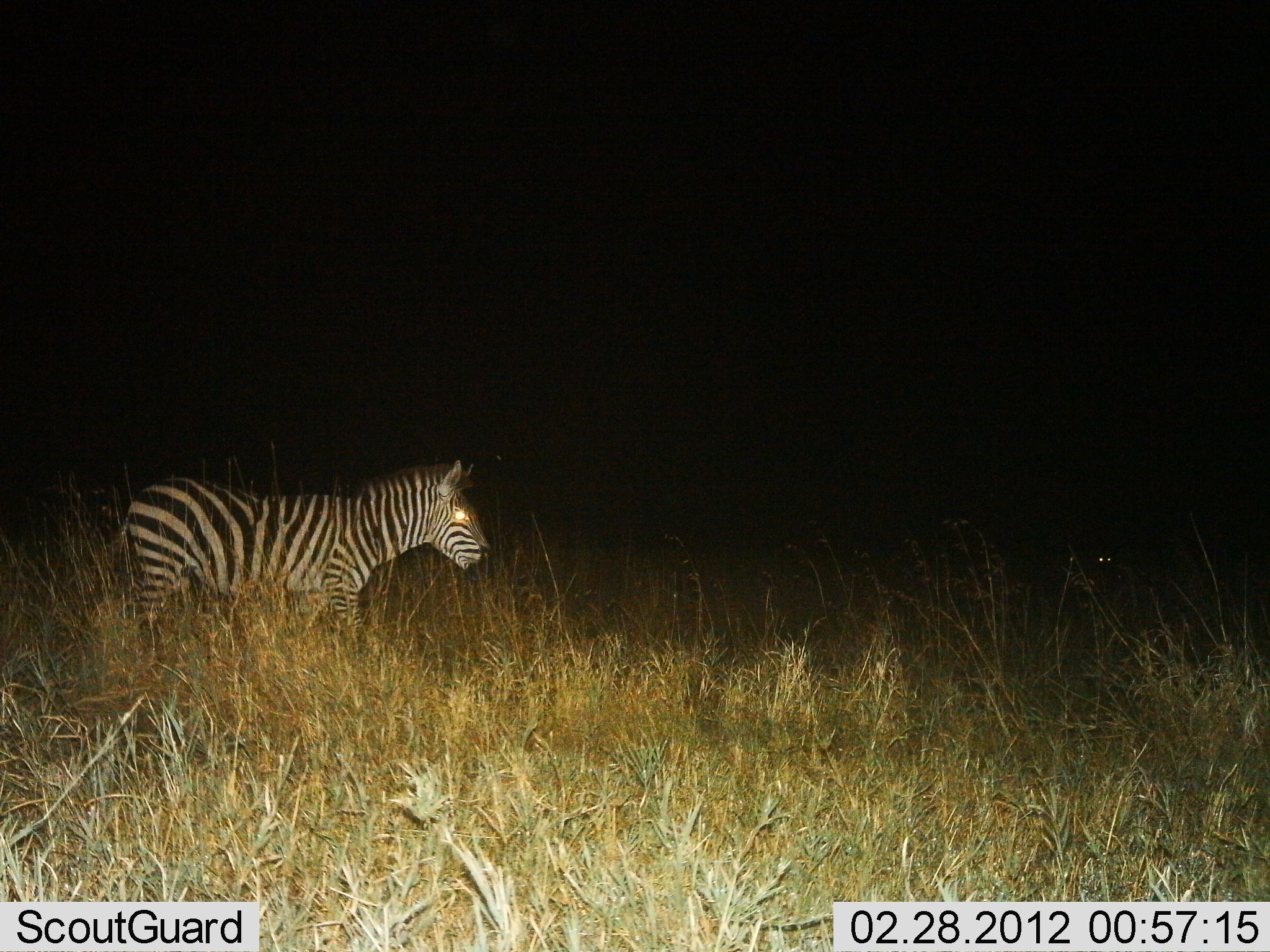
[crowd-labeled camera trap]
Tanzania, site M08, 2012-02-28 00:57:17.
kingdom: Animalia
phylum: Chordata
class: Mammalia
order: Perissodactyla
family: Equidae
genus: Equus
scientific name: Equus quagga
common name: plains zebra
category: zebra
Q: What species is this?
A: Zebra (plains zebra) (Equus quagga).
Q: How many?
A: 1.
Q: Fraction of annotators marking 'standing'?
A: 50%.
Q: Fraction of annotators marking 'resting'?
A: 6%.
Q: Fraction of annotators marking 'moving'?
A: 44%.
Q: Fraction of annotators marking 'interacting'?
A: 0%.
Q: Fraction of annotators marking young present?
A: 6%.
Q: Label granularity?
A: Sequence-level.